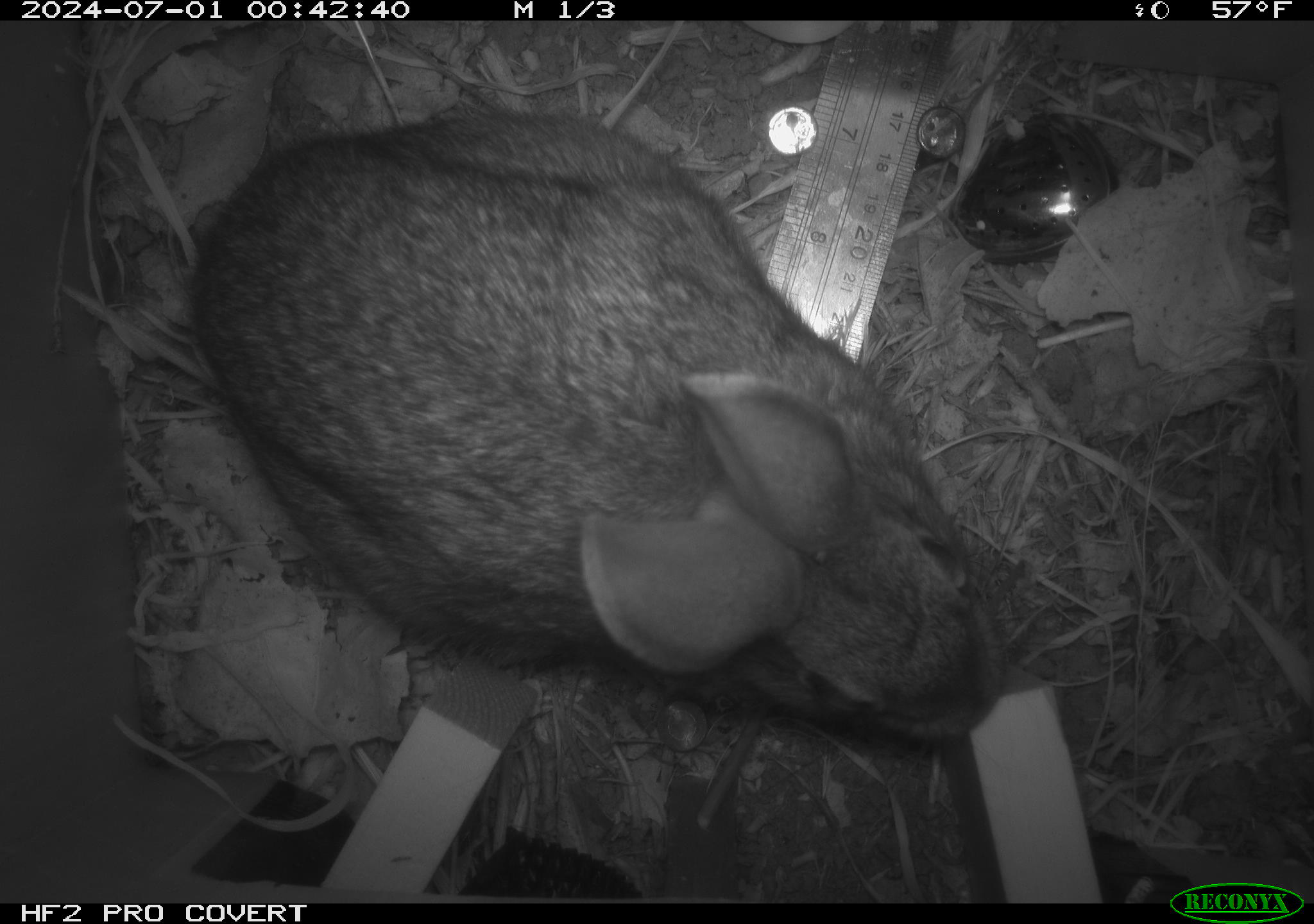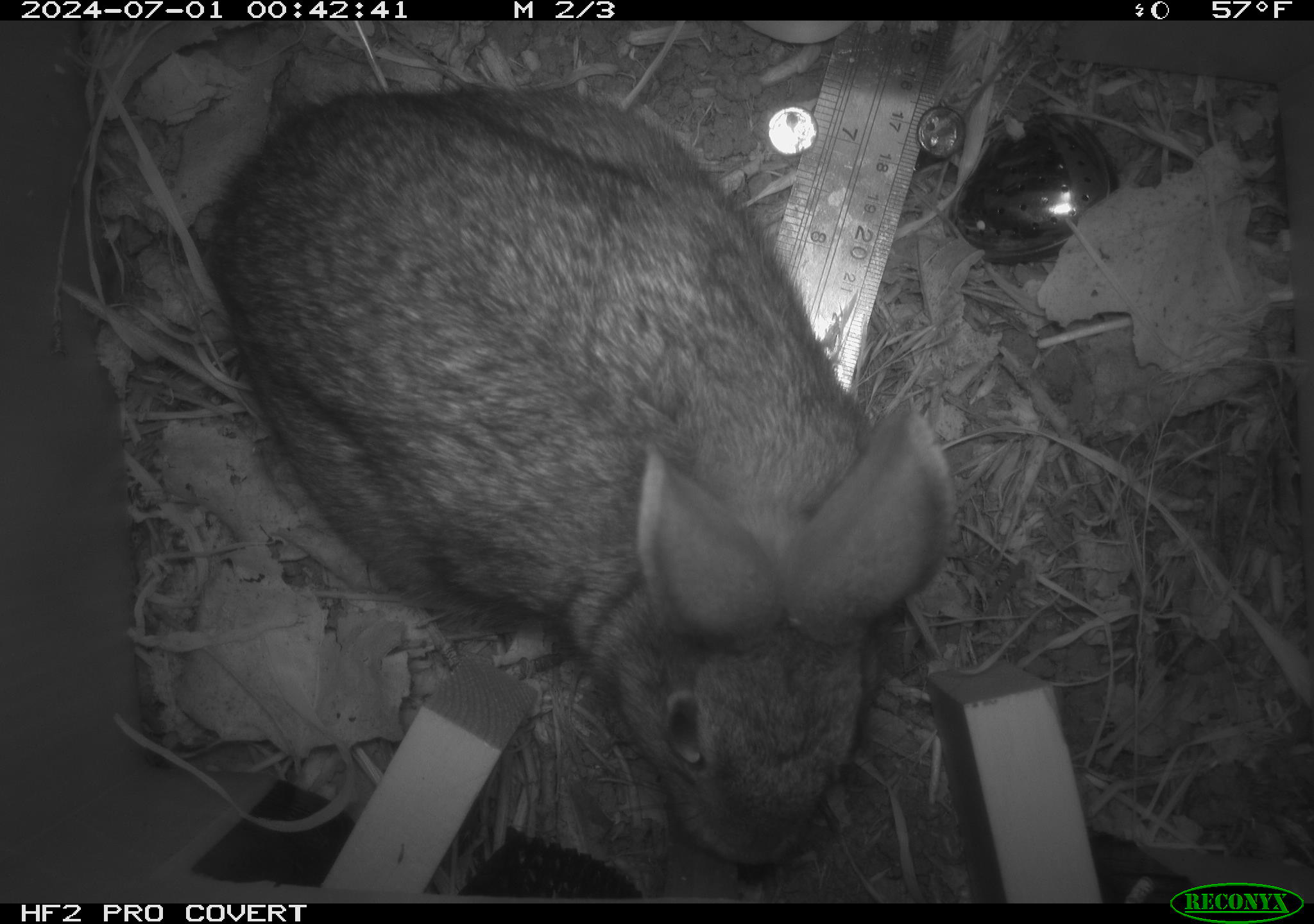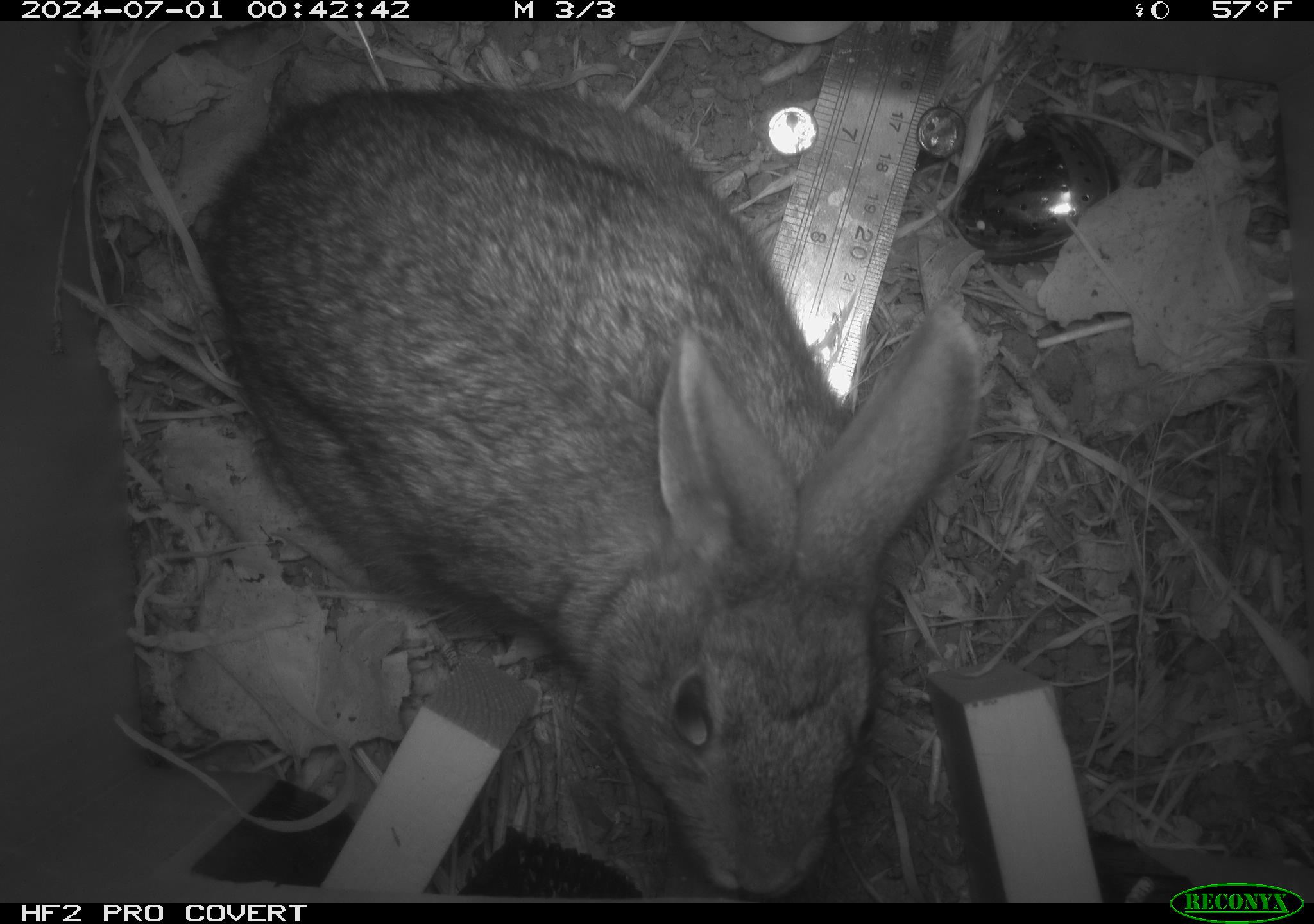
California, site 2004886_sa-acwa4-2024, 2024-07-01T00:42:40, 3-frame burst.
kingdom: Animalia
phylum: Chordata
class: Mammalia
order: Lagomorpha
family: Leporidae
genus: Sylvilagus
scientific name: Sylvilagus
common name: cottontail rabbits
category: sylvilagus species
Sylvilagus species (cottontail rabbits) (Sylvilagus).